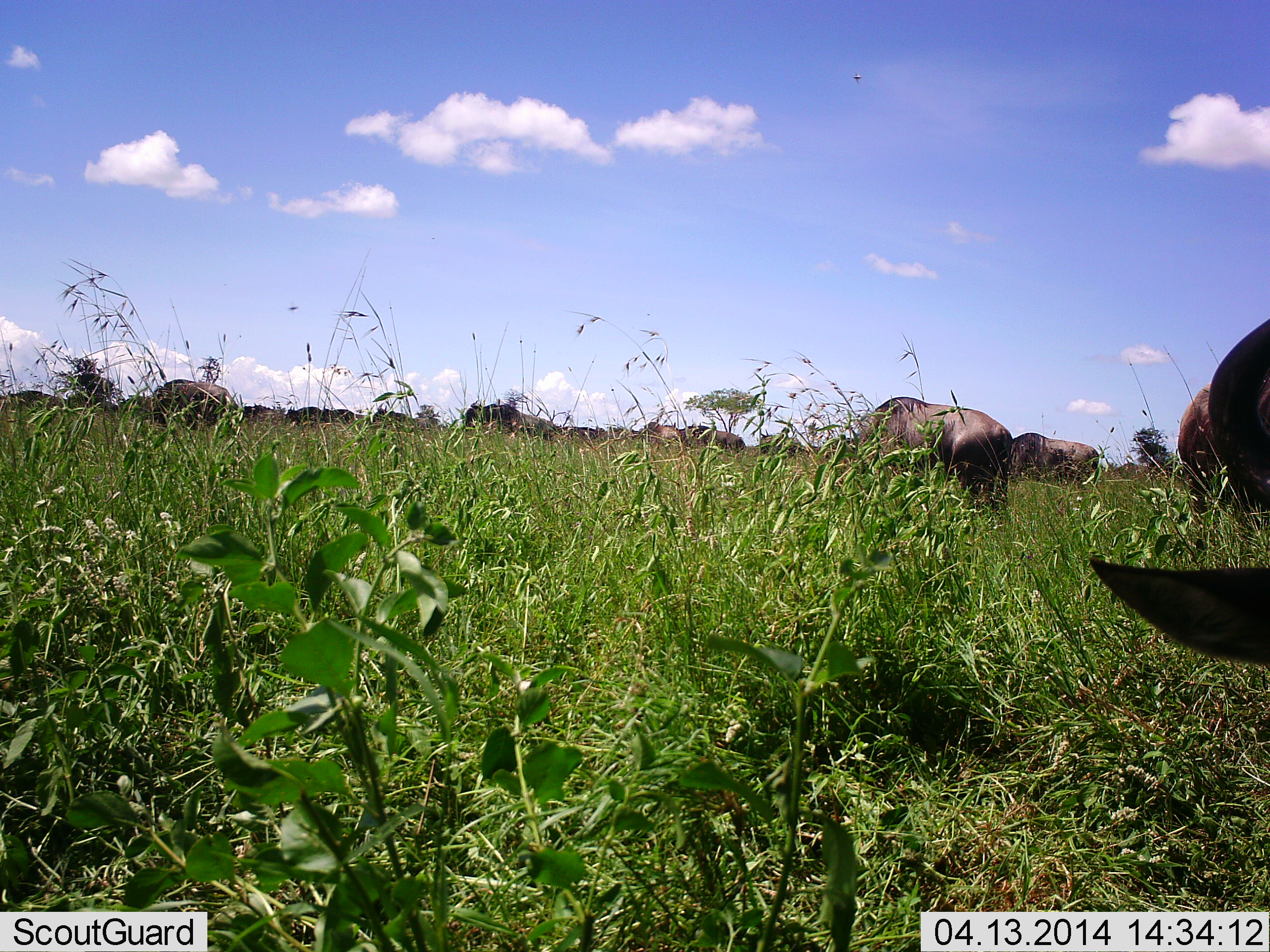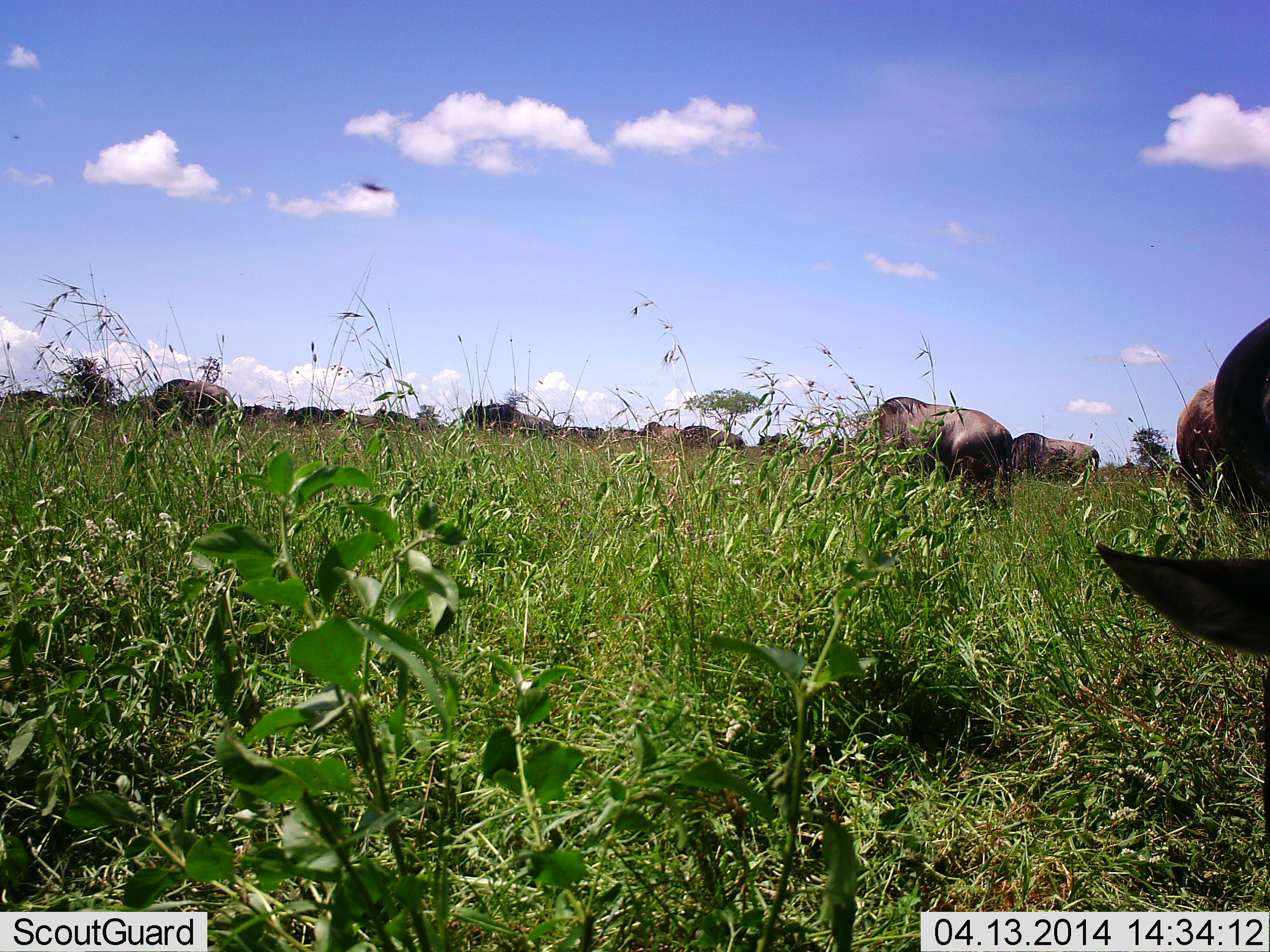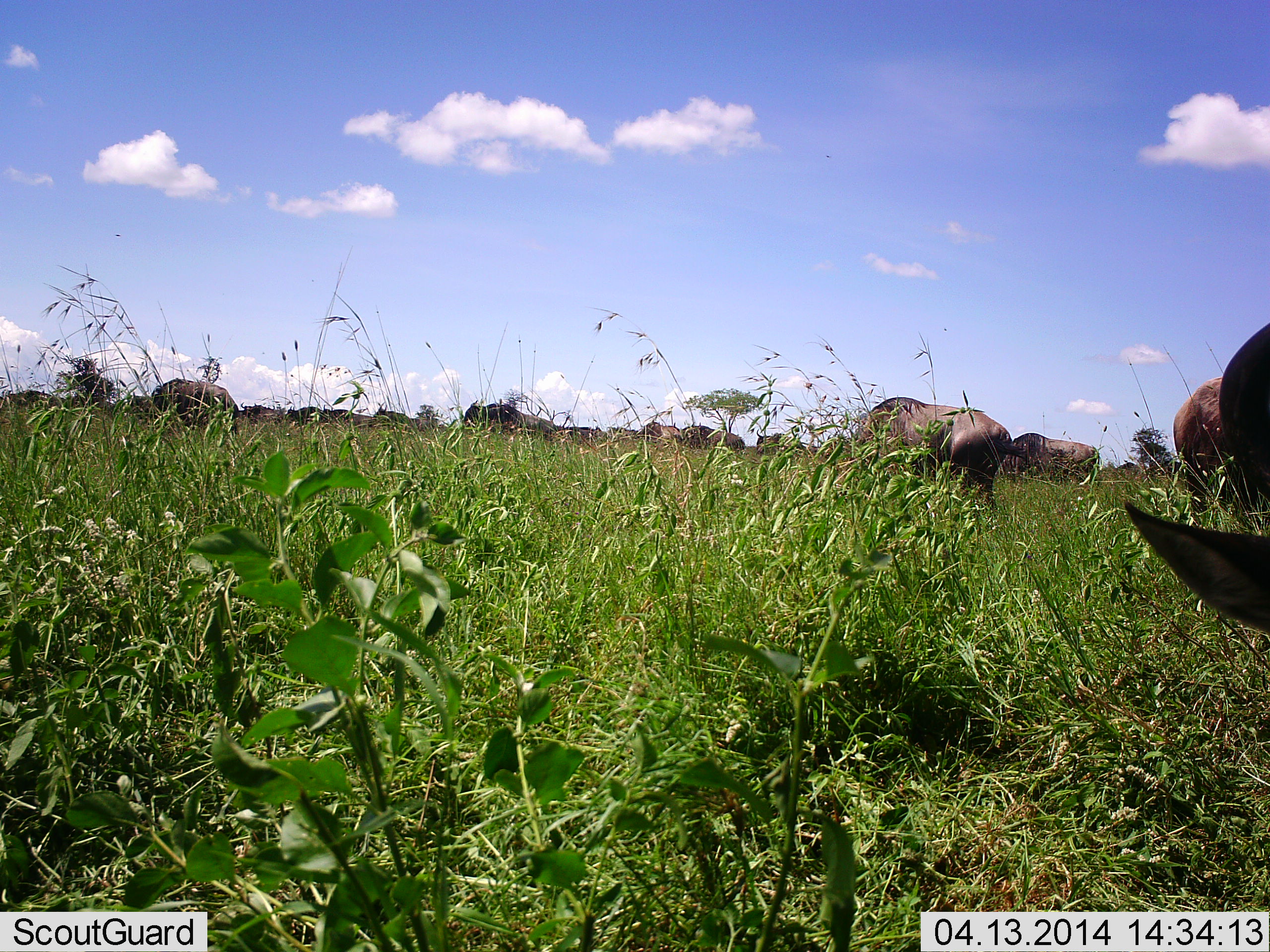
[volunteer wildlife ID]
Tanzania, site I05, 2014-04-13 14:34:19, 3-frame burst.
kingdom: Animalia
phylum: Chordata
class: Mammalia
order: Artiodactyla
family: Bovidae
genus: Connochaetes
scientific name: Connochaetes taurinus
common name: blue wildebeest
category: wildebeest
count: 11-50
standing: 25%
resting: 0%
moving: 8%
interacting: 0%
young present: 0%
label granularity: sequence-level